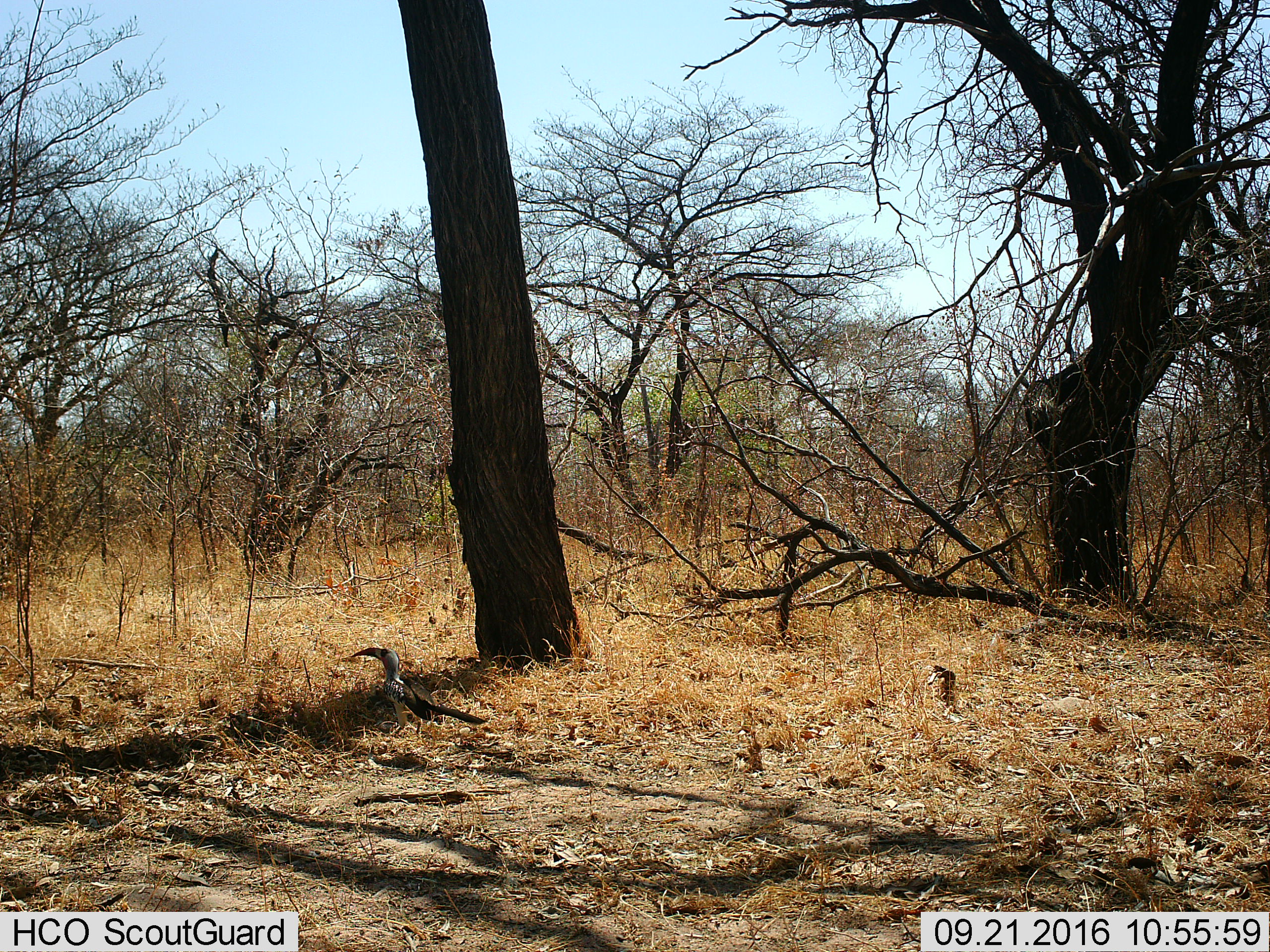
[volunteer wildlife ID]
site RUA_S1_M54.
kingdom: Animalia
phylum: Chordata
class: Aves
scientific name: Aves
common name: bird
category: birdother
Birdother (bird) (Aves), count 1. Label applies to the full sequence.